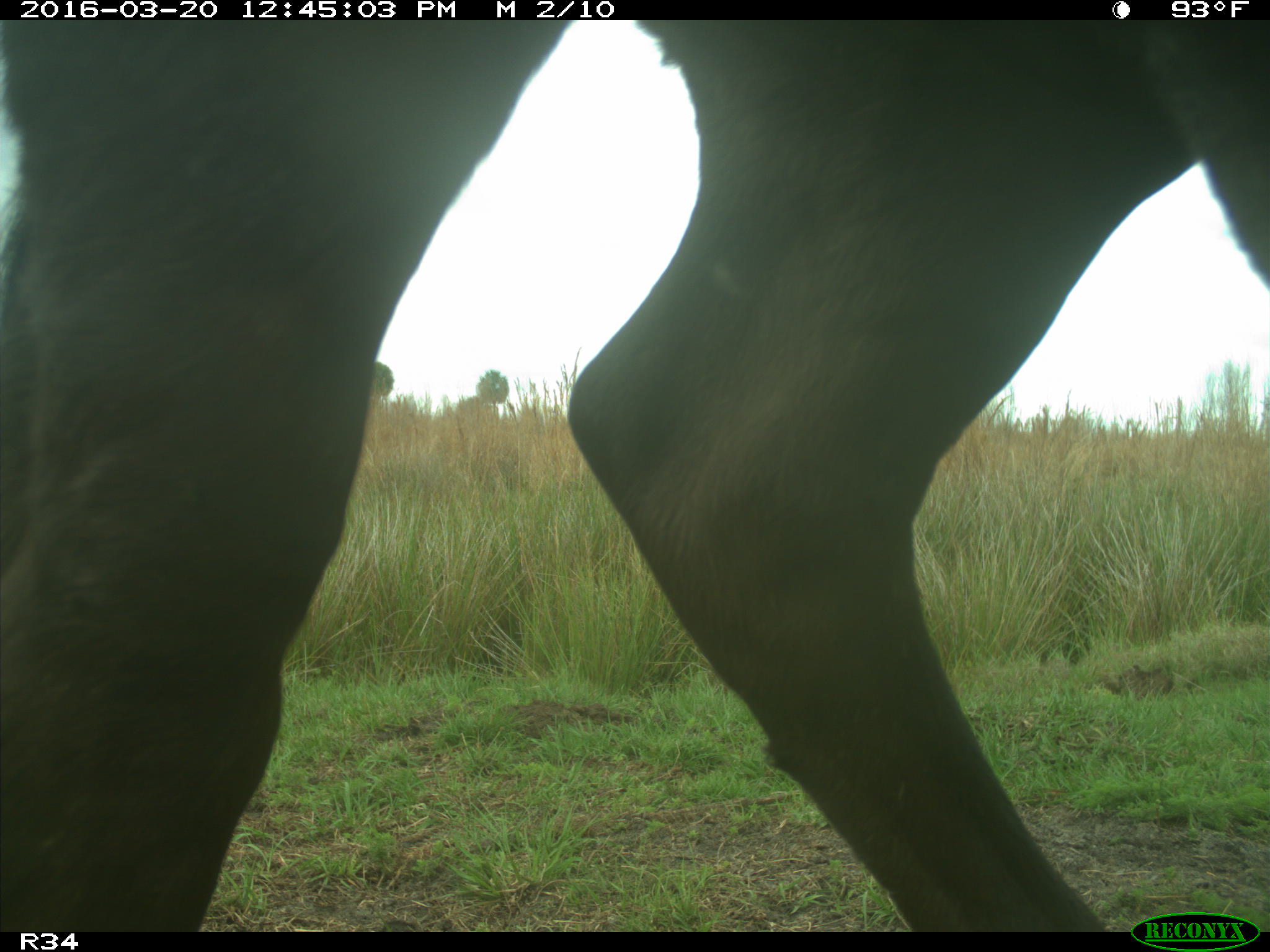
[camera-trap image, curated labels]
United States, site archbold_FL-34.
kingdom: Animalia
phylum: Chordata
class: Mammalia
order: Artiodactyla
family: Bovidae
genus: Bos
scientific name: Bos taurus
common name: domestic cow